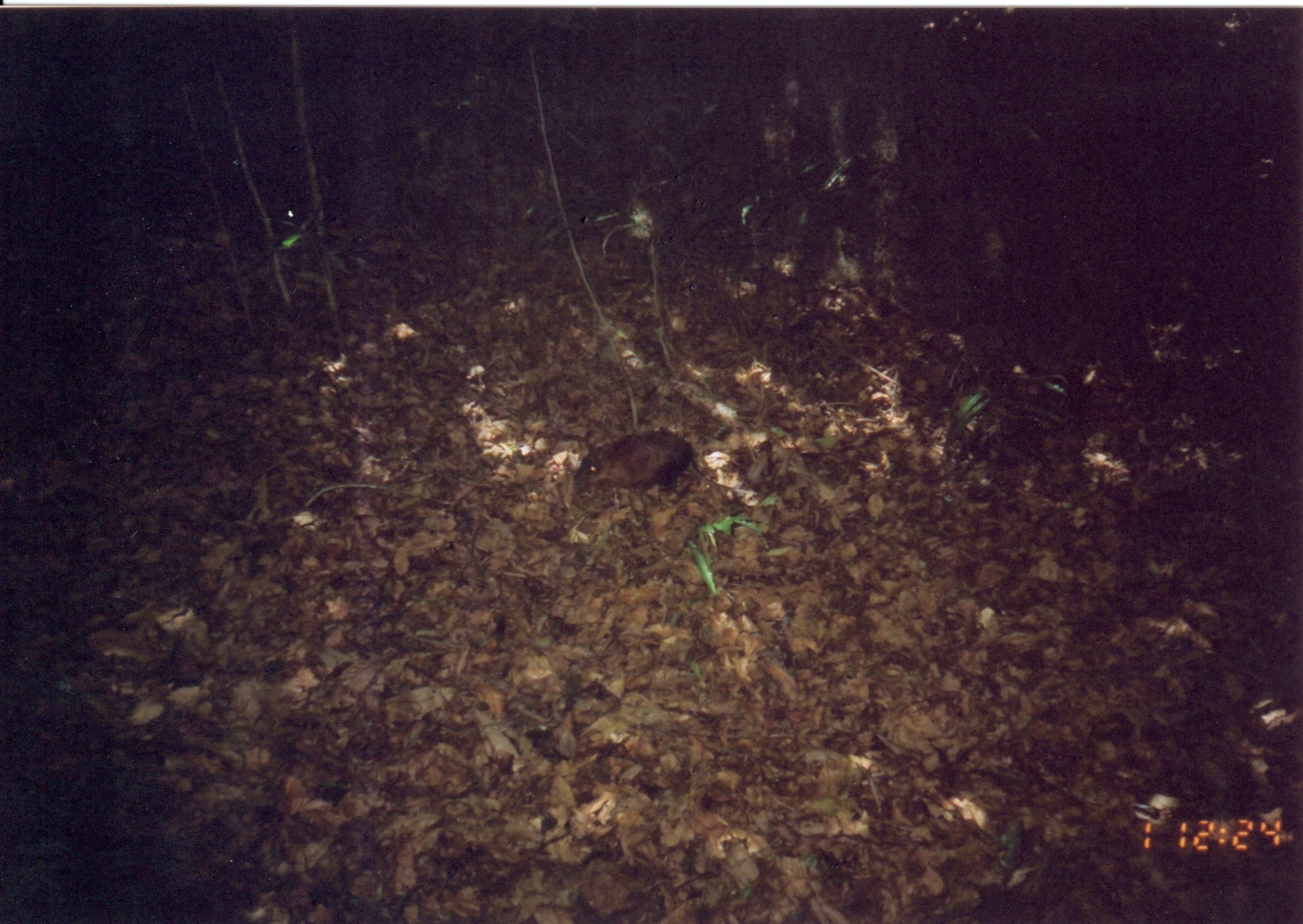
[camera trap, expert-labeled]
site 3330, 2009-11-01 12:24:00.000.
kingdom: Animalia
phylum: Chordata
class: Mammalia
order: Macroscelidea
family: Macroscelididae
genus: Rhynchocyon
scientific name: Rhynchocyon udzungwensis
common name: grey-faced sengi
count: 1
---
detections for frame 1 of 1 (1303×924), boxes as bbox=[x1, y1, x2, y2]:
rhynchocyon udzungwensis: bbox=[571, 428, 763, 497]